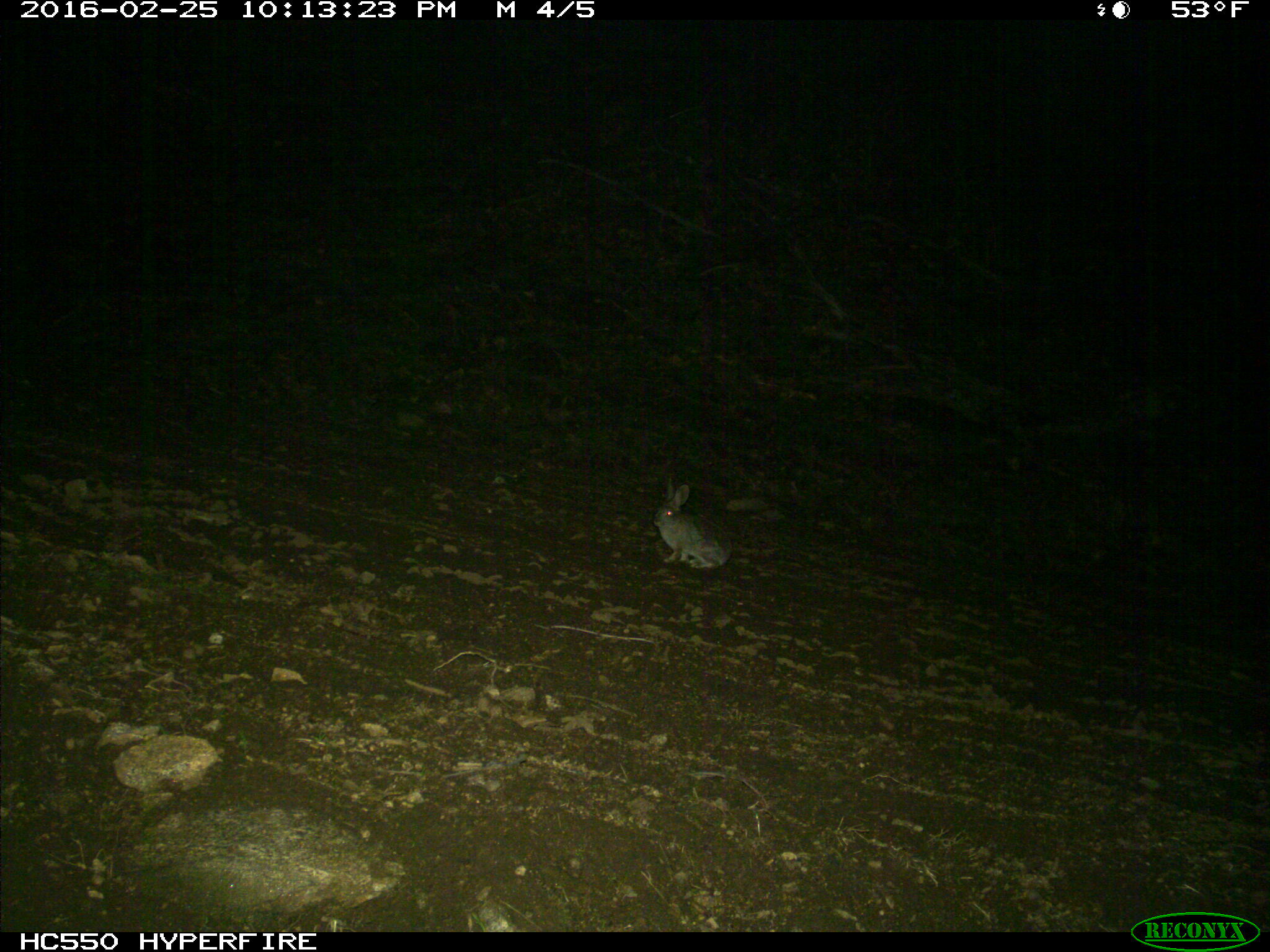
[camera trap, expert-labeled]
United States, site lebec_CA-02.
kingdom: Animalia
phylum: Chordata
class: Mammalia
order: Lagomorpha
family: Leporidae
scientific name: Leporidae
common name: rabbits and hares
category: unidentified rabbit